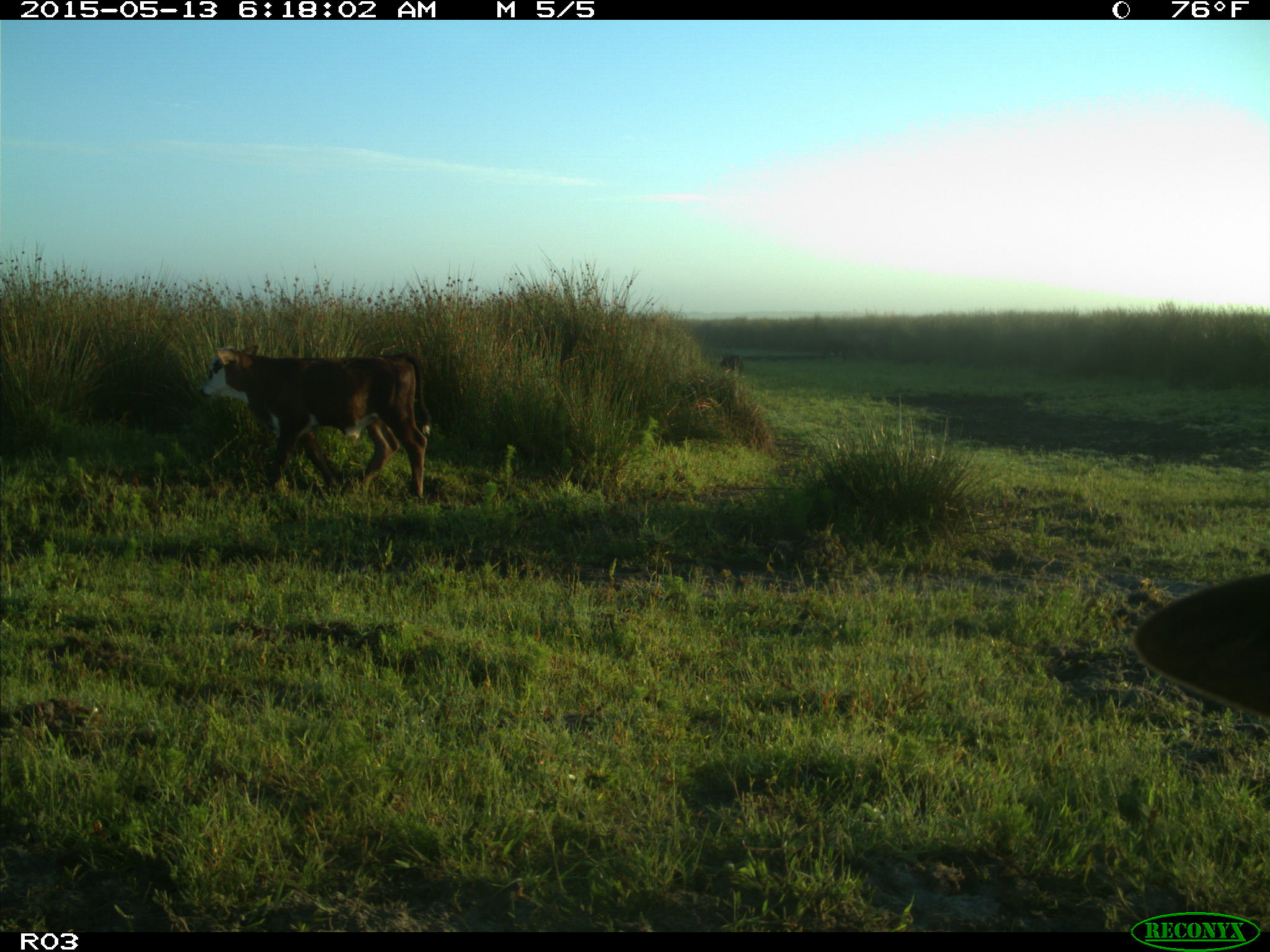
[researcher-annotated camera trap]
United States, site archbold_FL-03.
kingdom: Animalia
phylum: Chordata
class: Mammalia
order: Artiodactyla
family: Bovidae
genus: Bos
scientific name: Bos taurus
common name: domestic cow